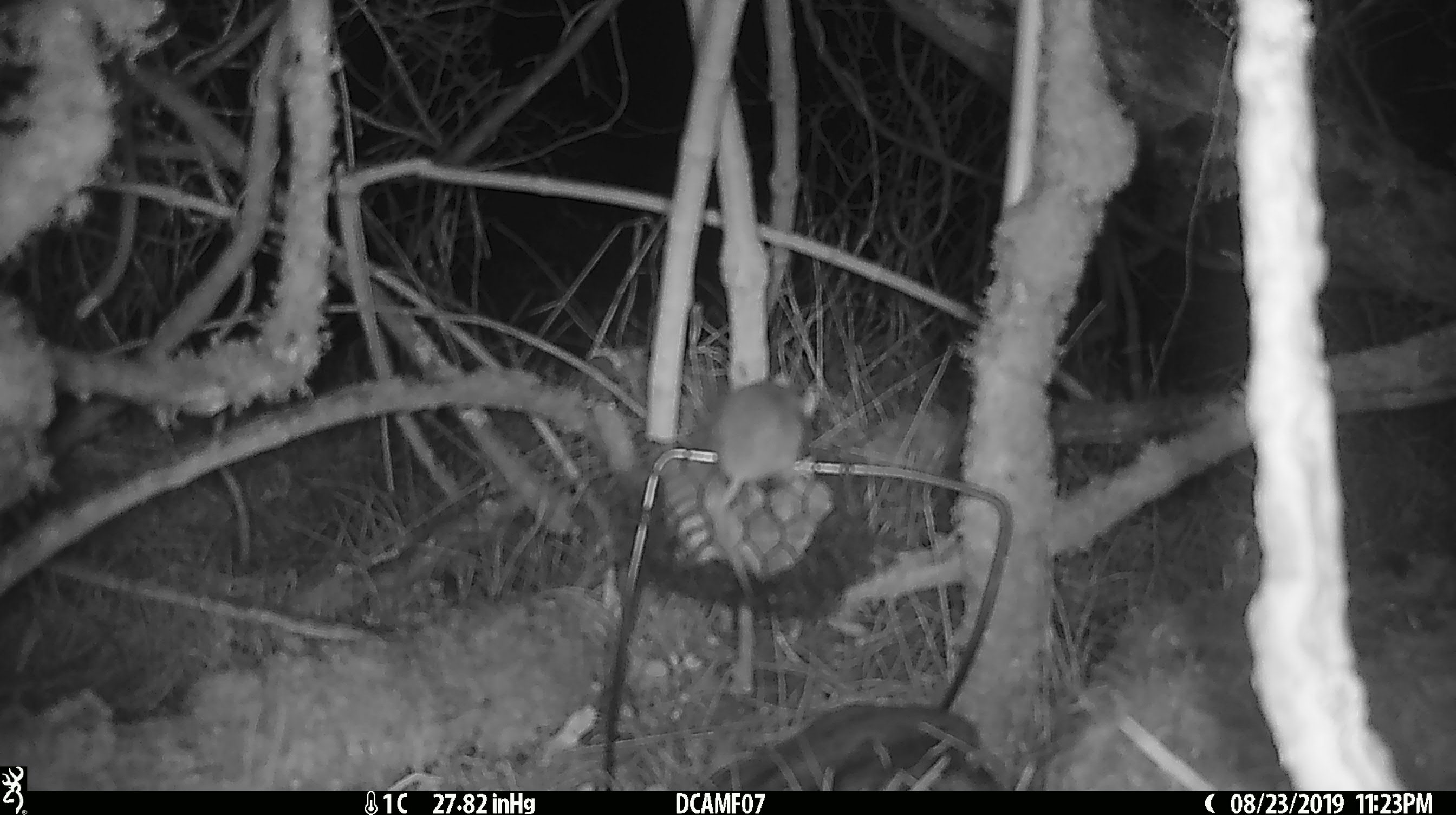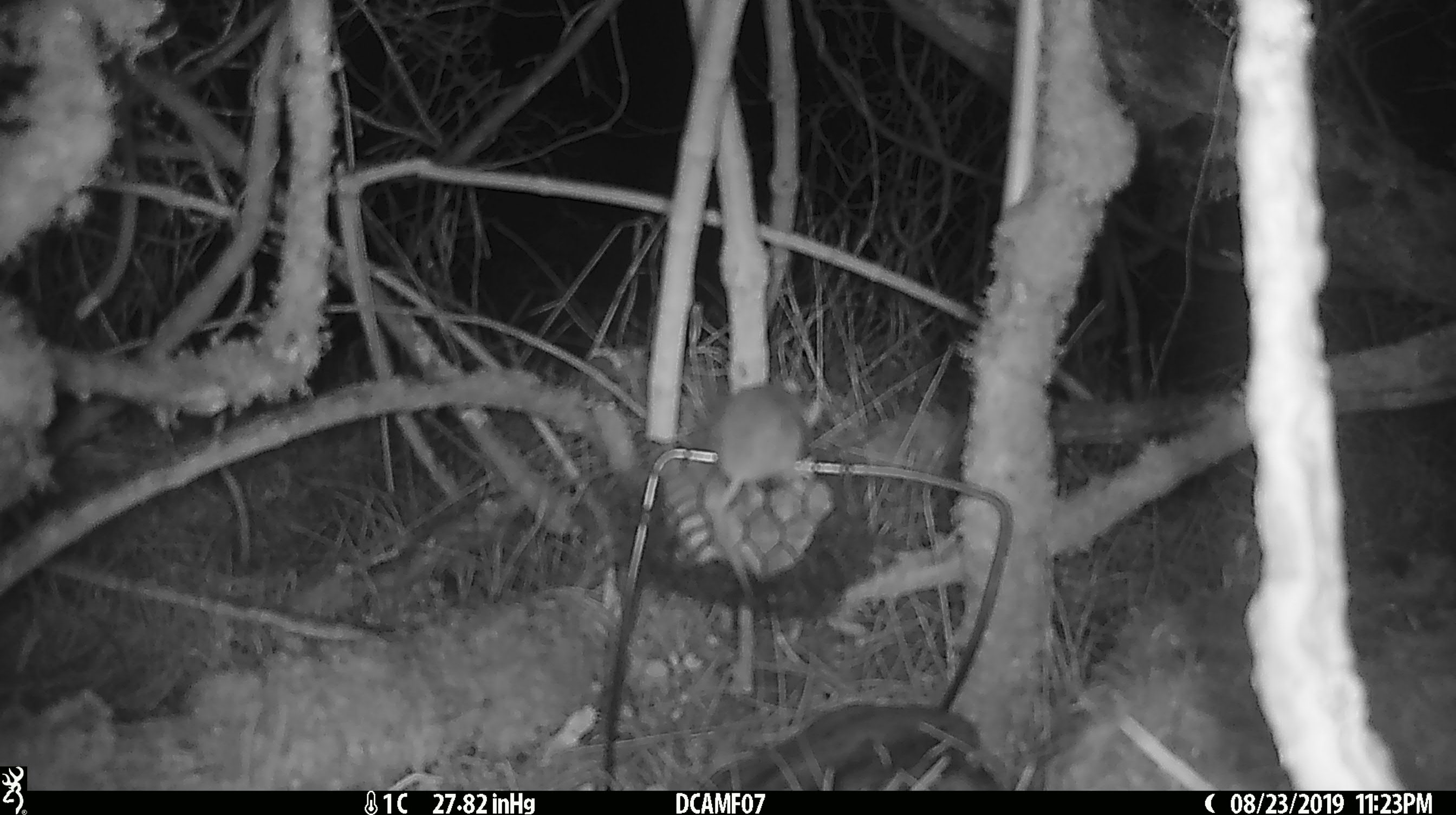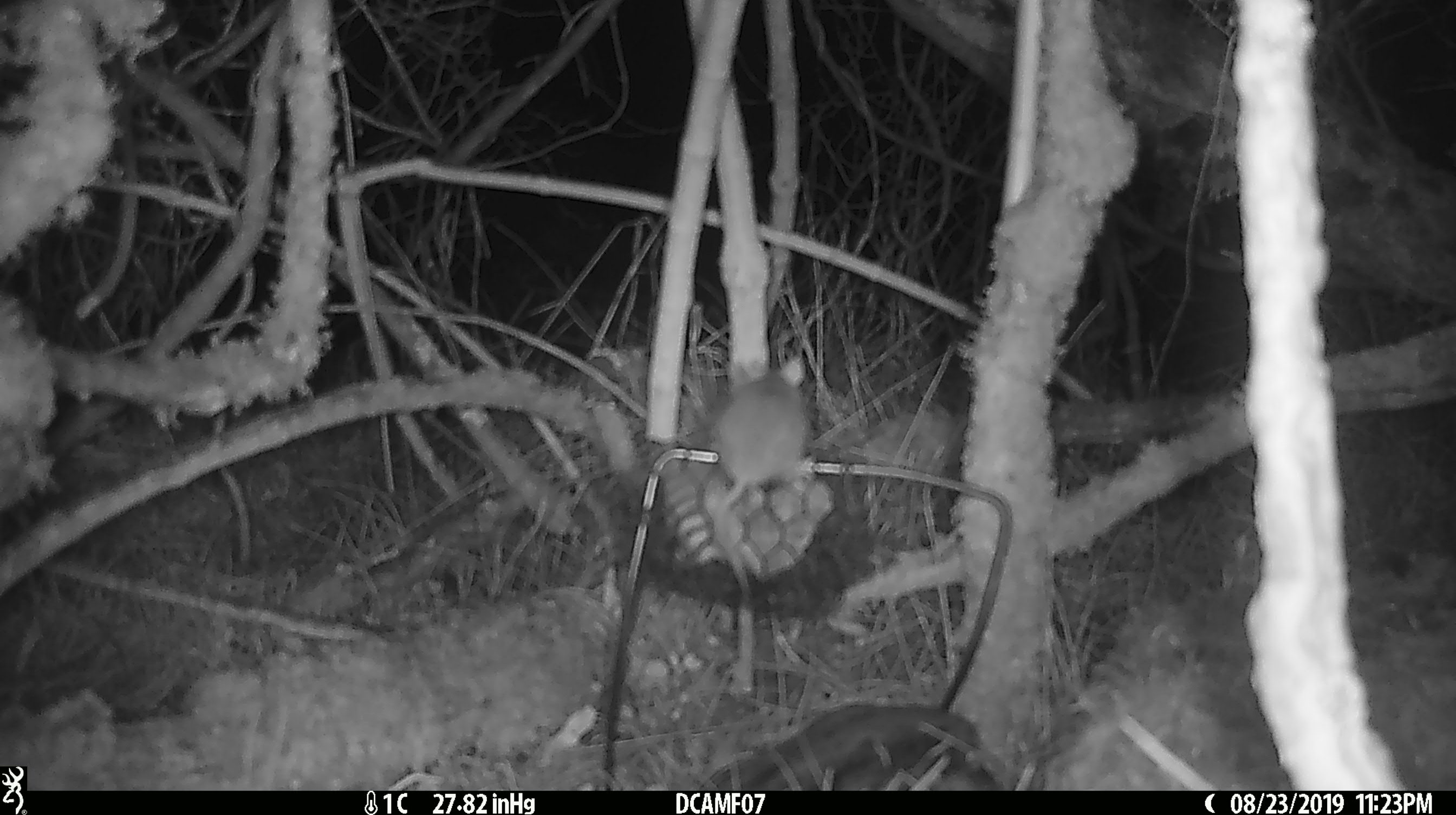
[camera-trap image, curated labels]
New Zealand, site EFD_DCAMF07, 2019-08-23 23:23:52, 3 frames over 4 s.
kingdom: Animalia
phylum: Chordata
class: Mammalia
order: Rodentia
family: Muridae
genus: Mus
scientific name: Mus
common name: mouse